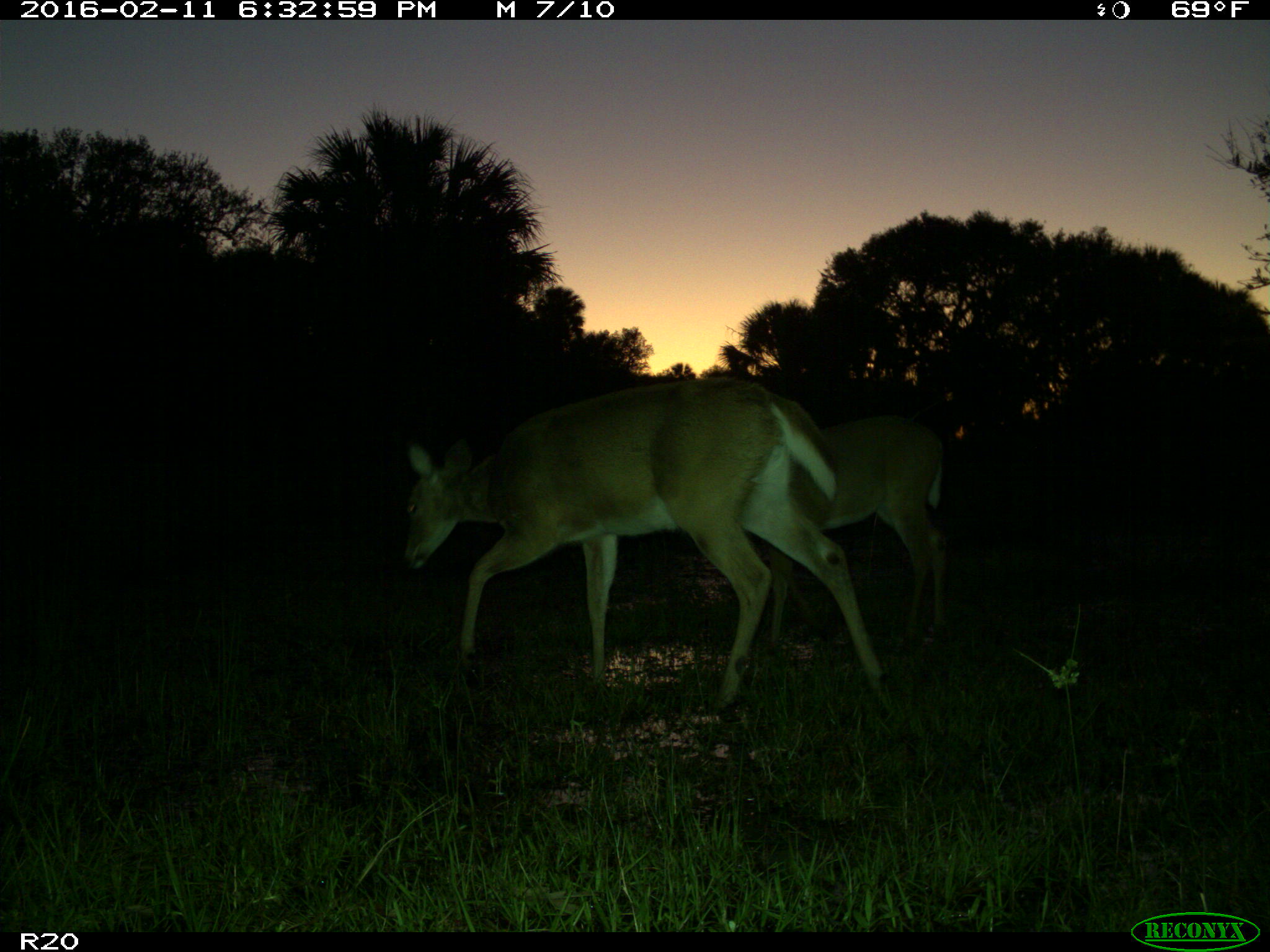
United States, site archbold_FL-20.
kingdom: Animalia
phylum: Chordata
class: Mammalia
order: Artiodactyla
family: Cervidae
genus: Odocoileus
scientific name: Odocoileus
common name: deer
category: unidentified deer